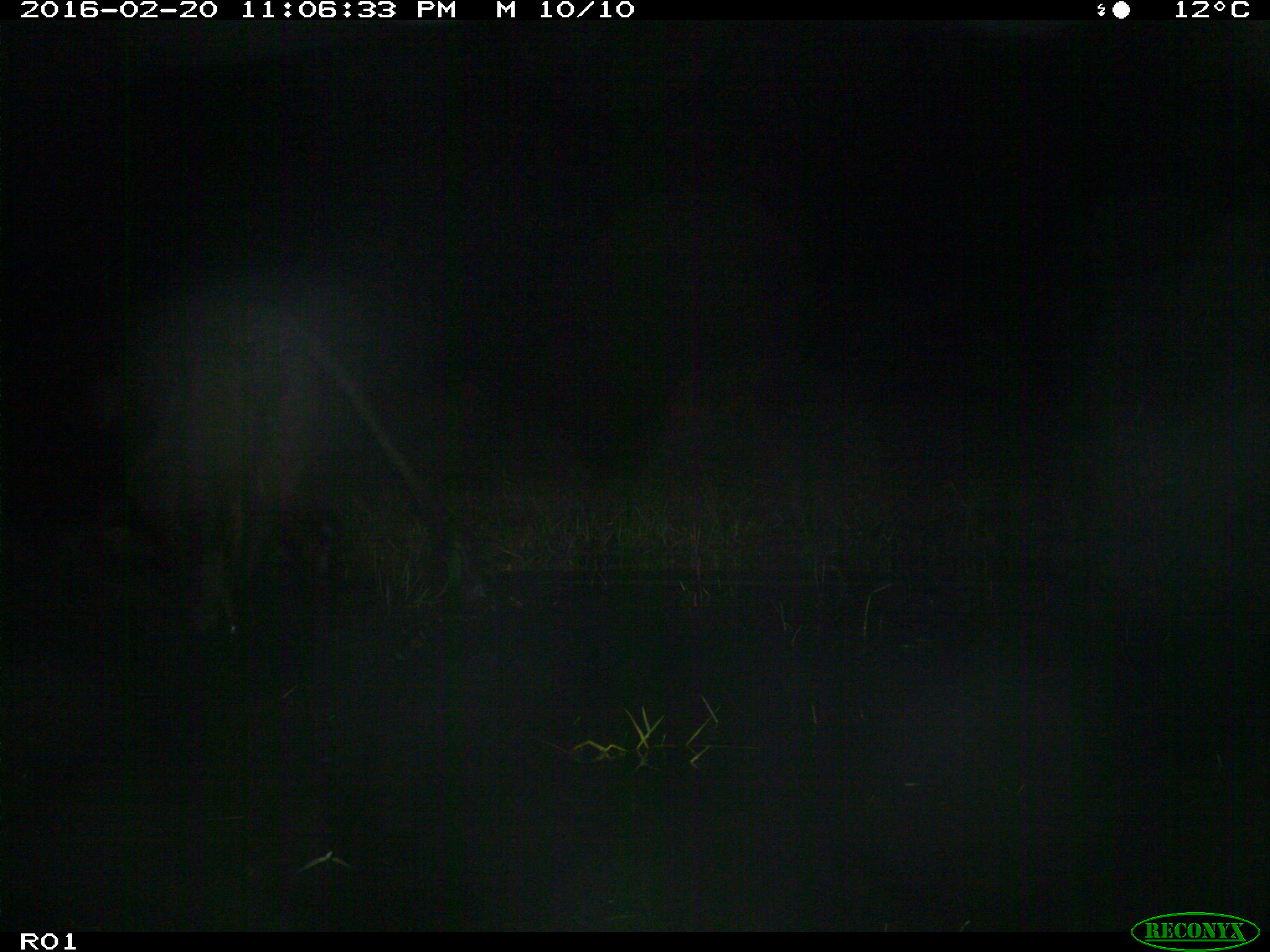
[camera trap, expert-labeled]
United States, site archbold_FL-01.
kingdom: Animalia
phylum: Chordata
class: Mammalia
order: Artiodactyla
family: Bovidae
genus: Bos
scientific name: Bos taurus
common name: domestic cow